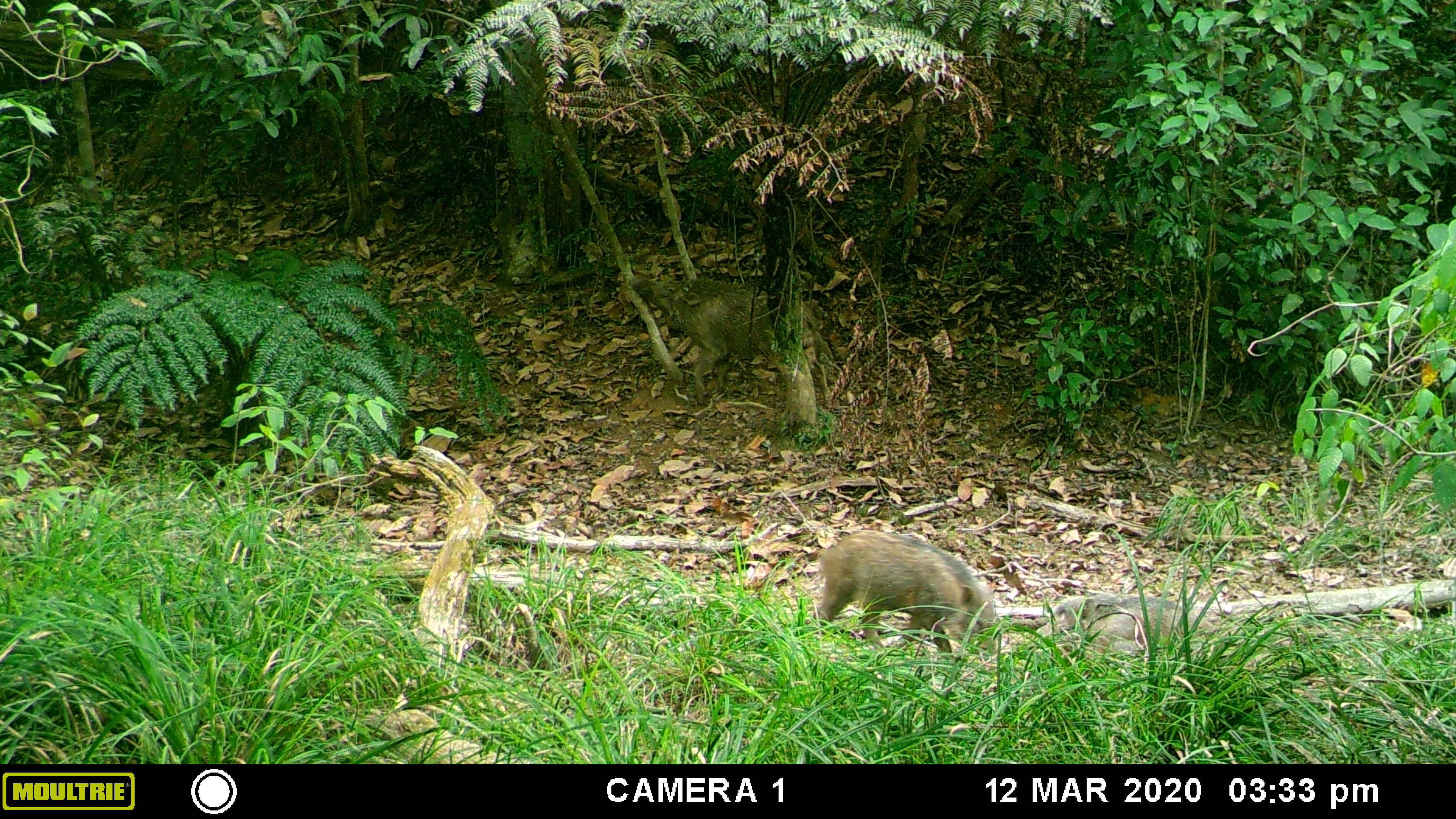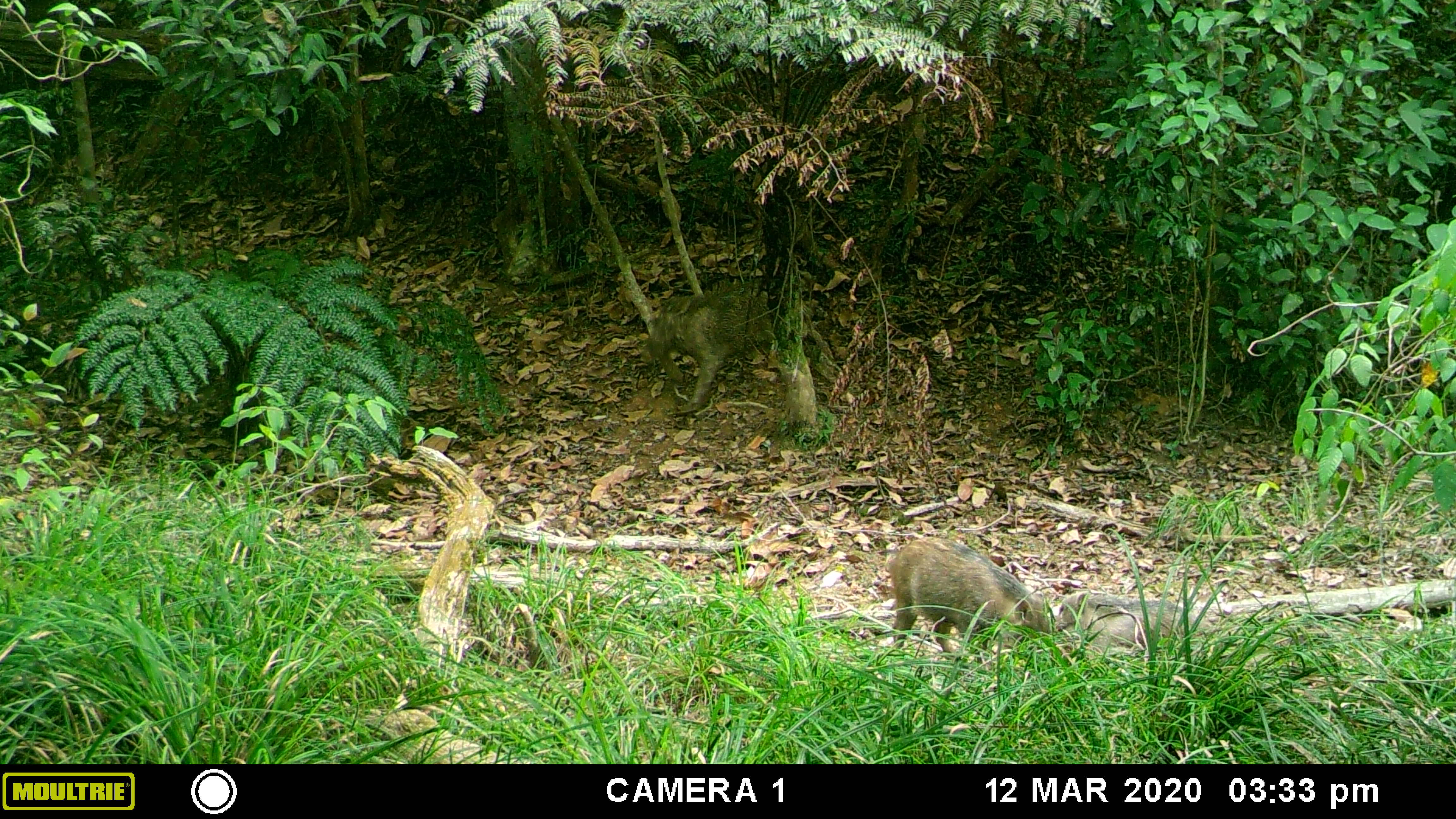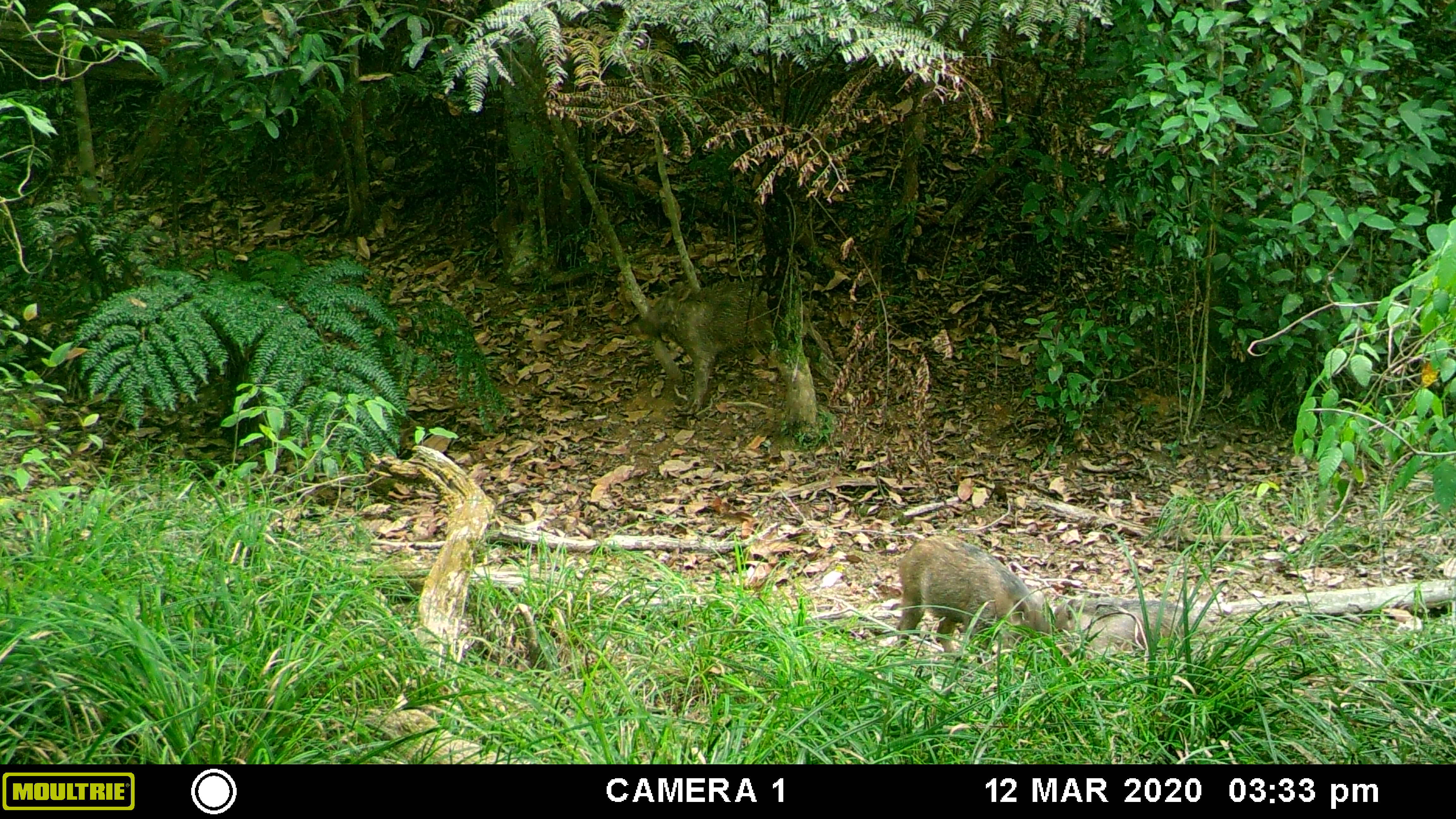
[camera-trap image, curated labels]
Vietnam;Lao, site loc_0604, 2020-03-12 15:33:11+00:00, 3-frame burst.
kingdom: Animalia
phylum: Chordata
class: Mammalia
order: Artiodactyla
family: Suidae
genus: Sus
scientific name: Sus scrofa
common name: eurasian wild pig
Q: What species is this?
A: Eurasian wild pig (Sus scrofa).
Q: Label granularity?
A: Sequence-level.